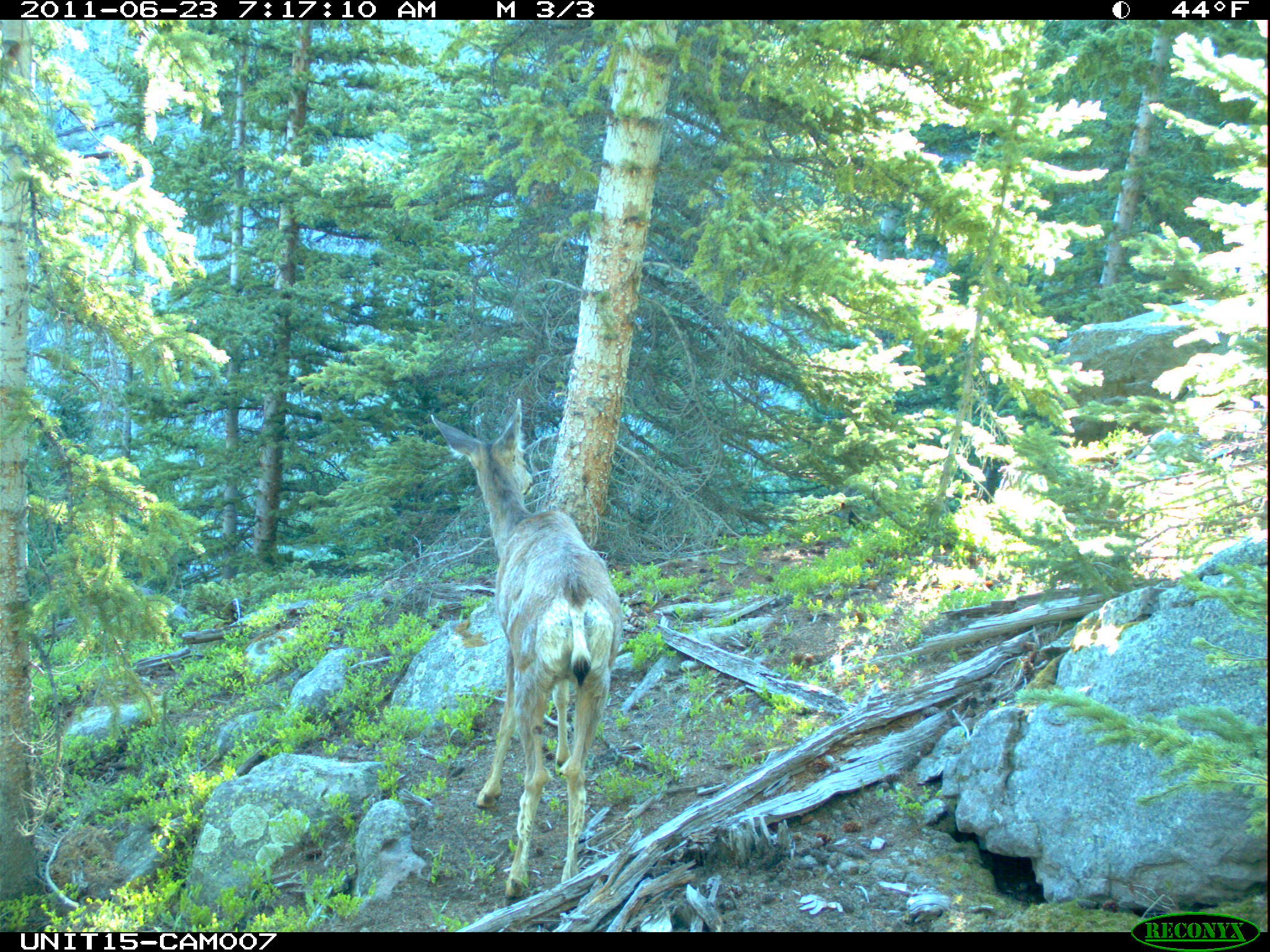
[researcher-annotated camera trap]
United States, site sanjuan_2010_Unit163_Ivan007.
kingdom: Animalia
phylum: Chordata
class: Mammalia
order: Artiodactyla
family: Cervidae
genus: Odocoileus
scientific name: Odocoileus hemionus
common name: mule deer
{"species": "Odocoileus hemionus (mule deer)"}